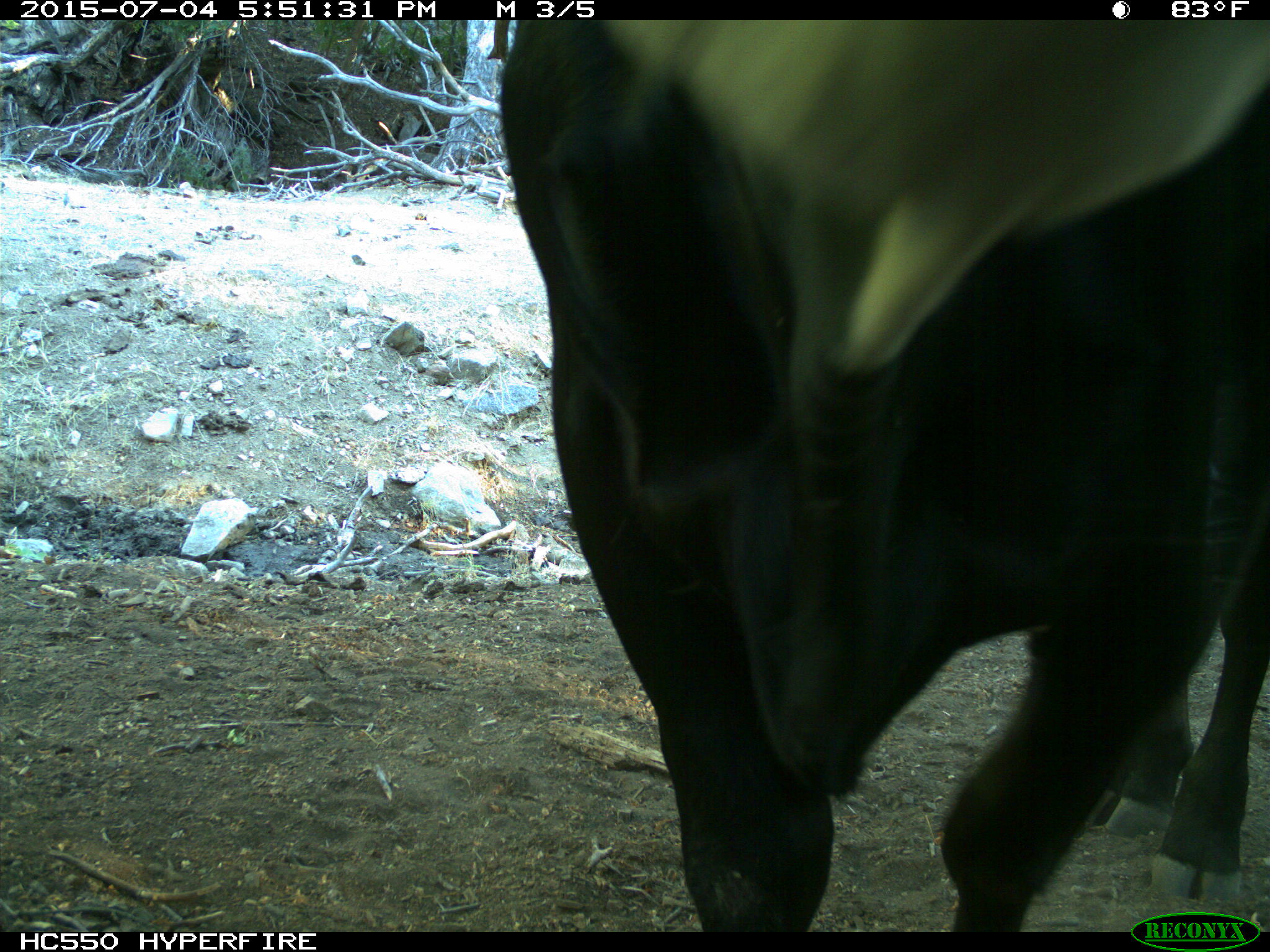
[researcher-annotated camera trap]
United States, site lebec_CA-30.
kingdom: Animalia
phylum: Chordata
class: Mammalia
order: Artiodactyla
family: Bovidae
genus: Bos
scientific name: Bos taurus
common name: domestic cow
Bos taurus (domestic cow).